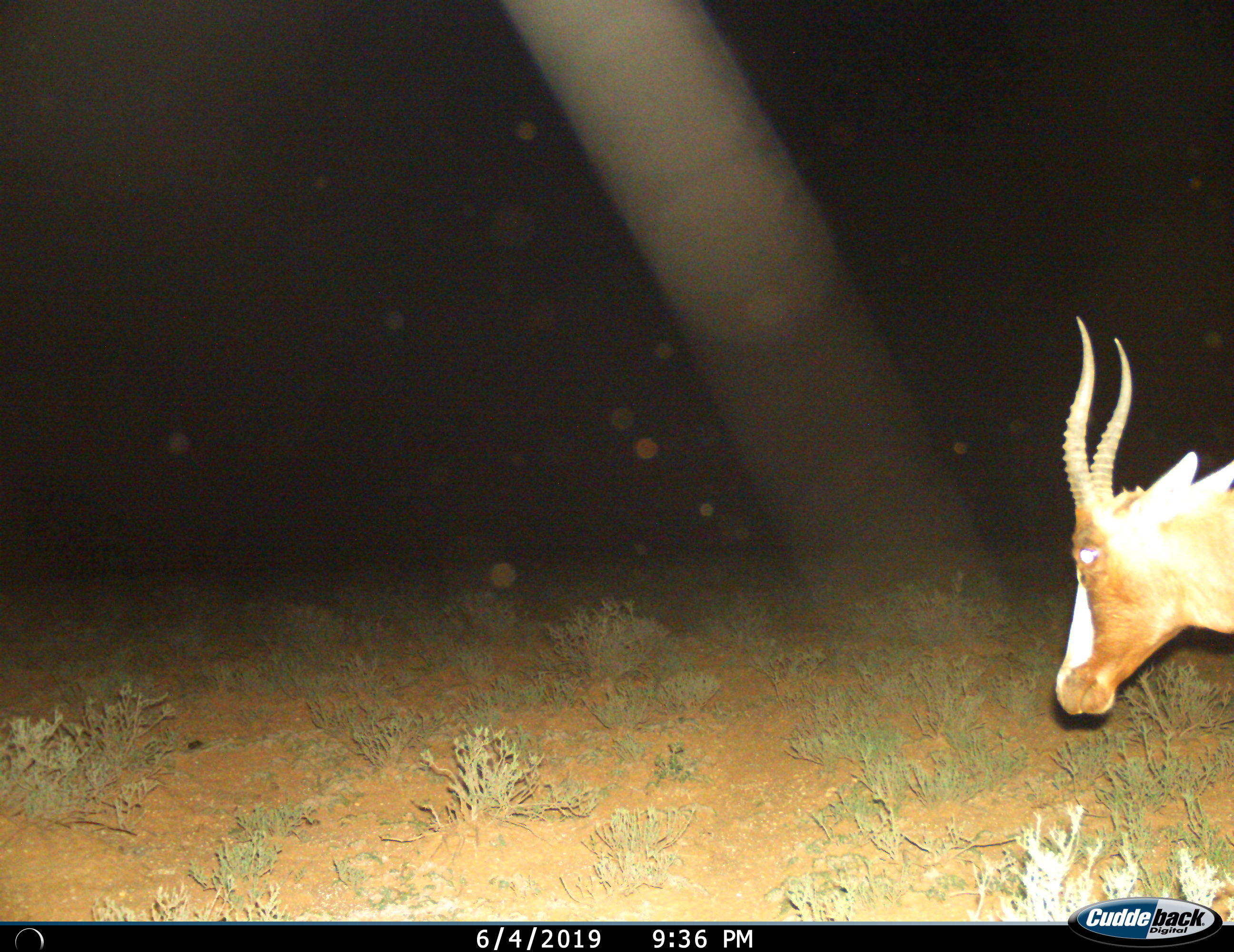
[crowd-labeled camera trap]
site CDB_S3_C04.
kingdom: Animalia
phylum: Chordata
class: Mammalia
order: Artiodactyla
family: Bovidae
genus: Damaliscus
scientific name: Damaliscus pygargus phillipsi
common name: blesbok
Blesbok (Damaliscus pygargus phillipsi), count 1. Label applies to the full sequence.